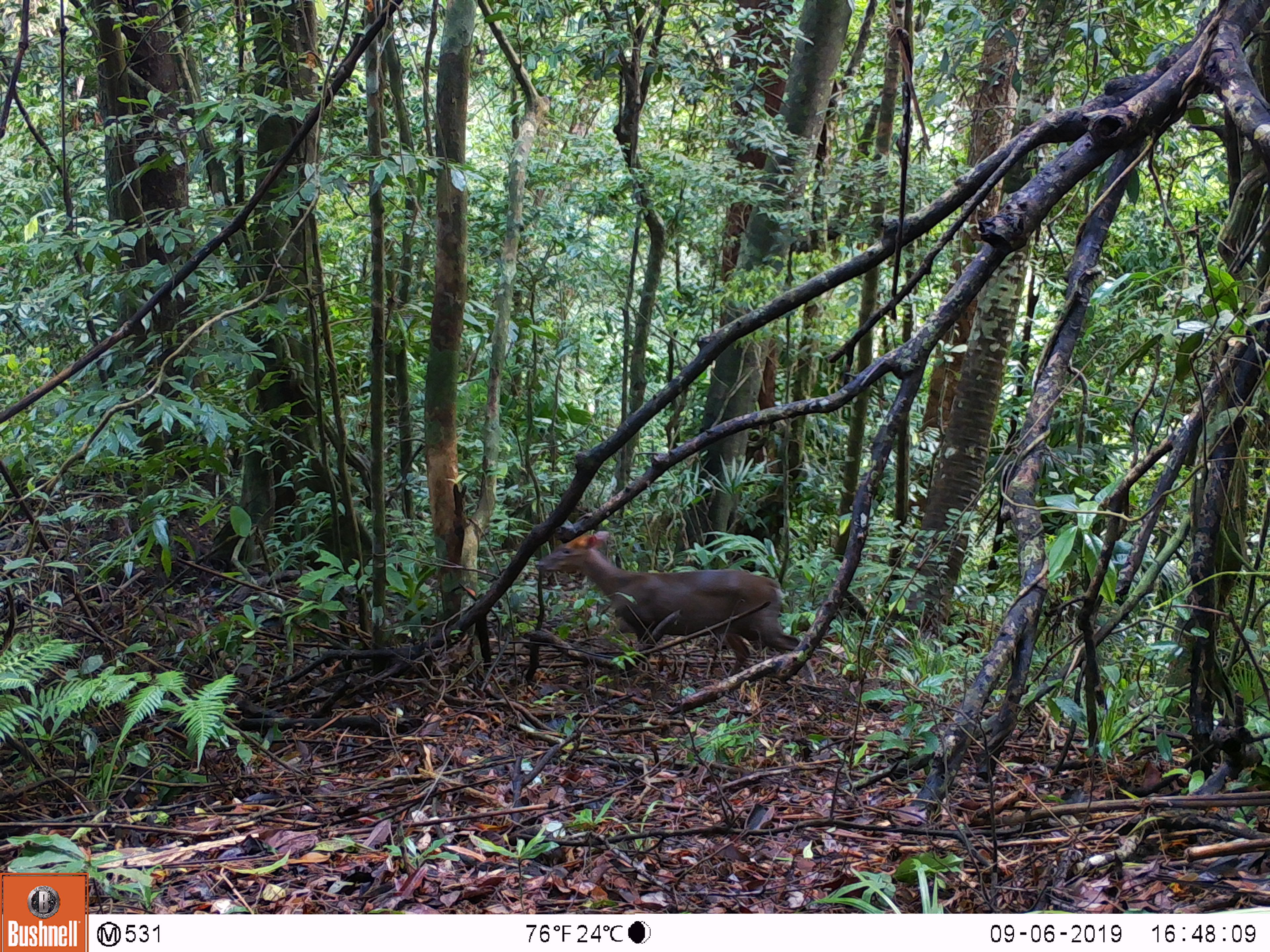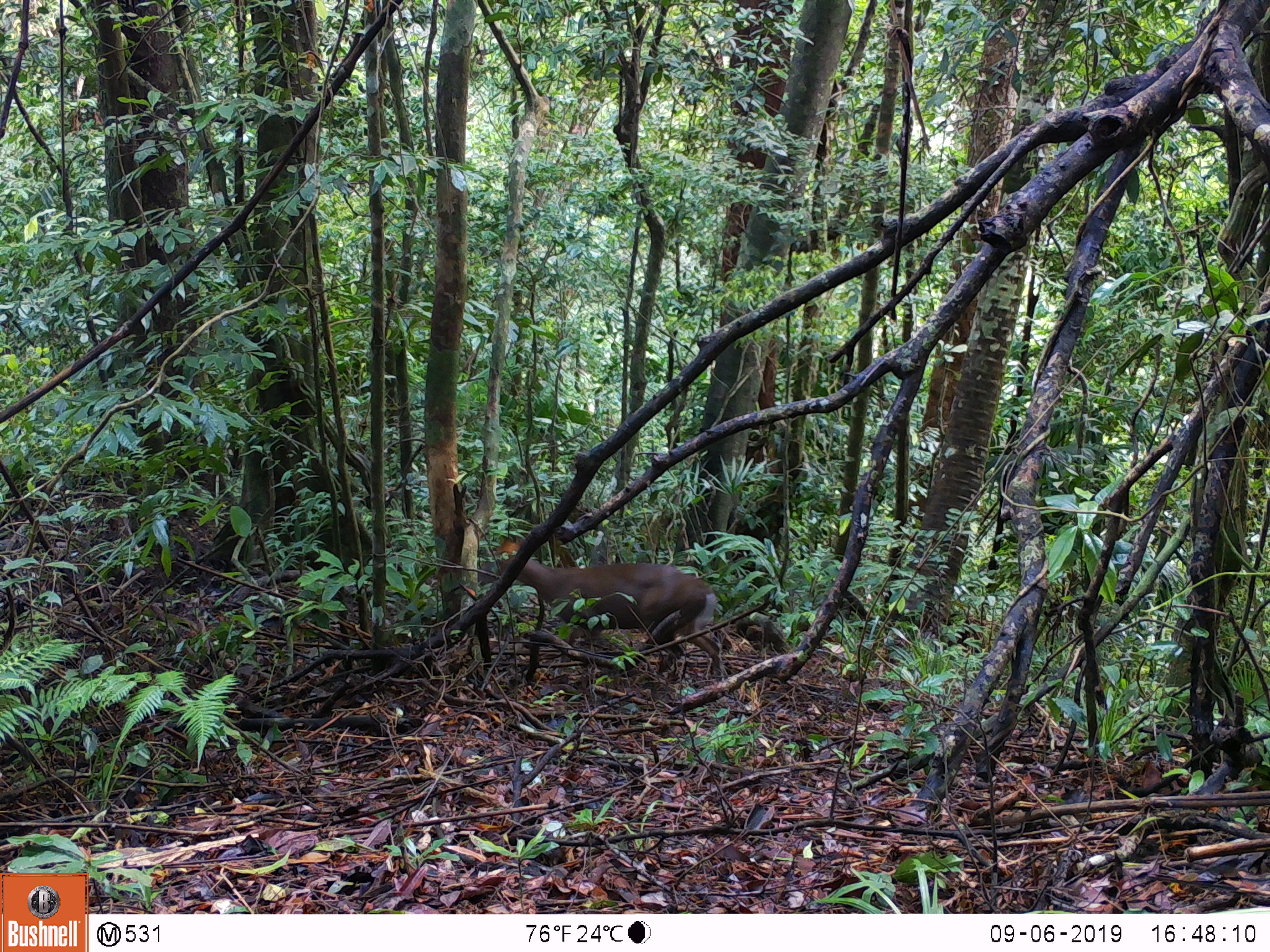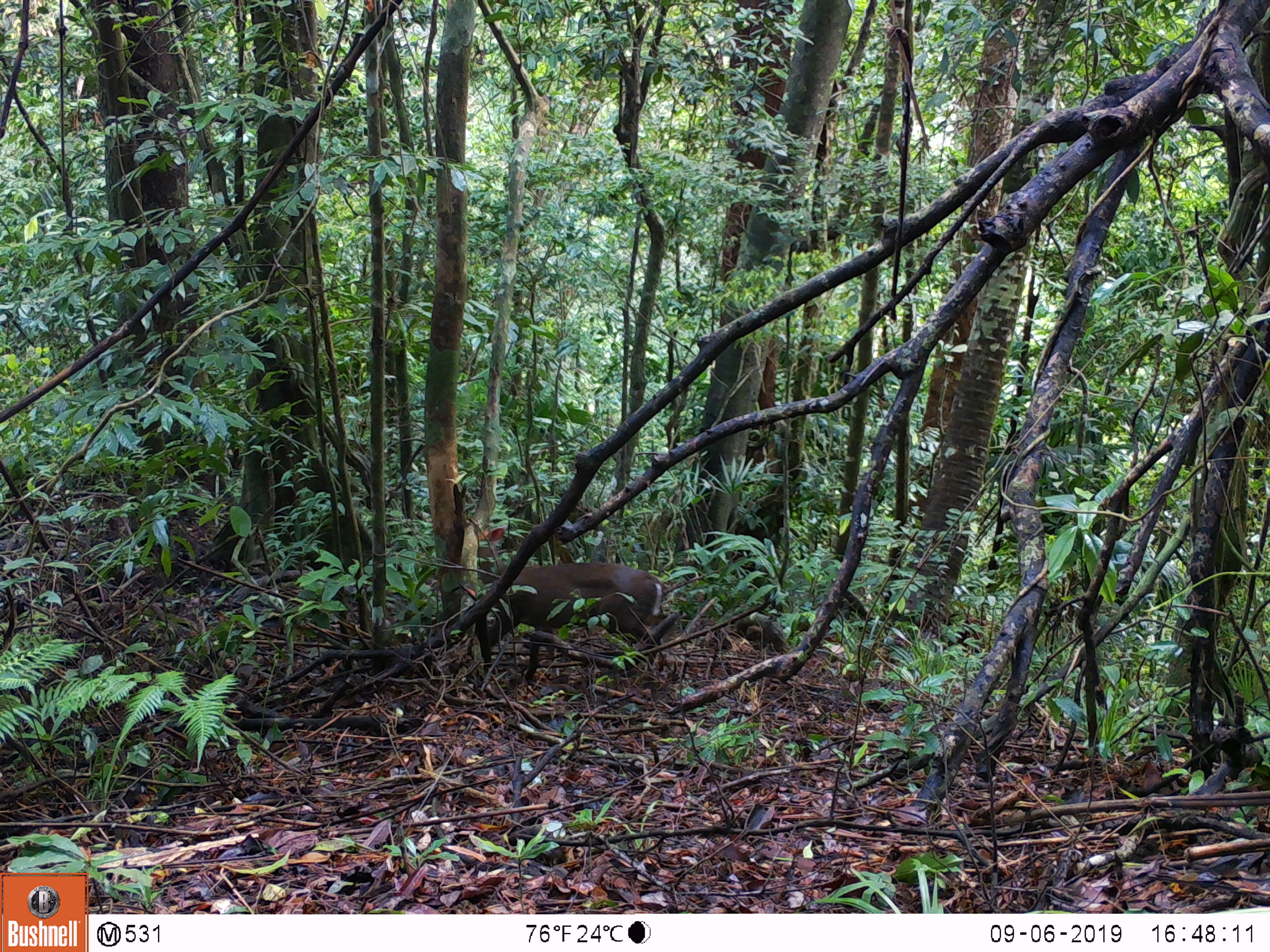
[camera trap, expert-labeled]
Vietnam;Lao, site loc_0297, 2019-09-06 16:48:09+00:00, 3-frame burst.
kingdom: Animalia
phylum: Chordata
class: Mammalia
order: Artiodactyla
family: Cervidae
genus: Muntiacus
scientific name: Muntiacus rooseveltorum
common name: roosevelt's muntjac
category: roosevelts muntjac group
Roosevelts muntjac group (roosevelt's muntjac) (Muntiacus rooseveltorum). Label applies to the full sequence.